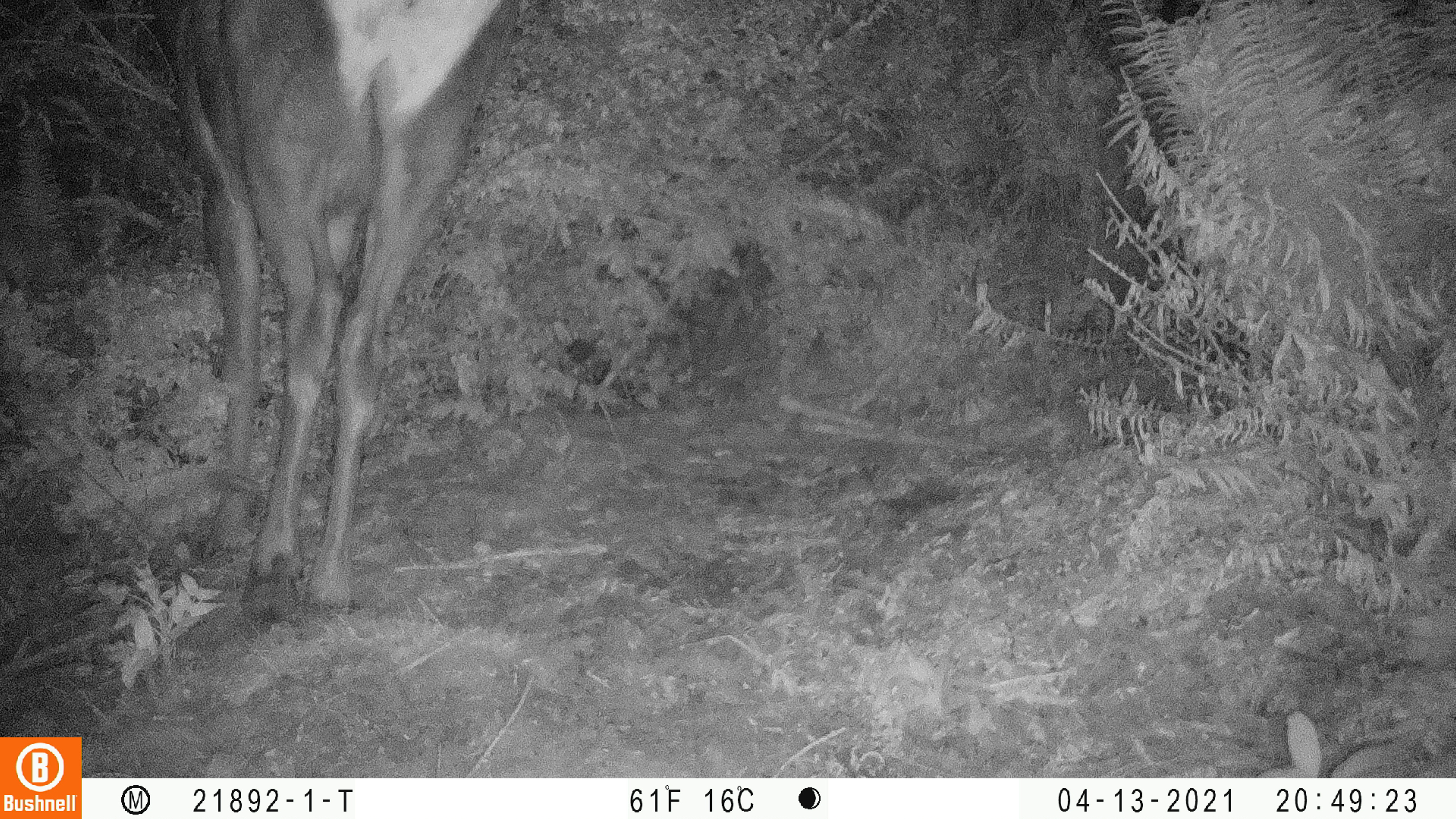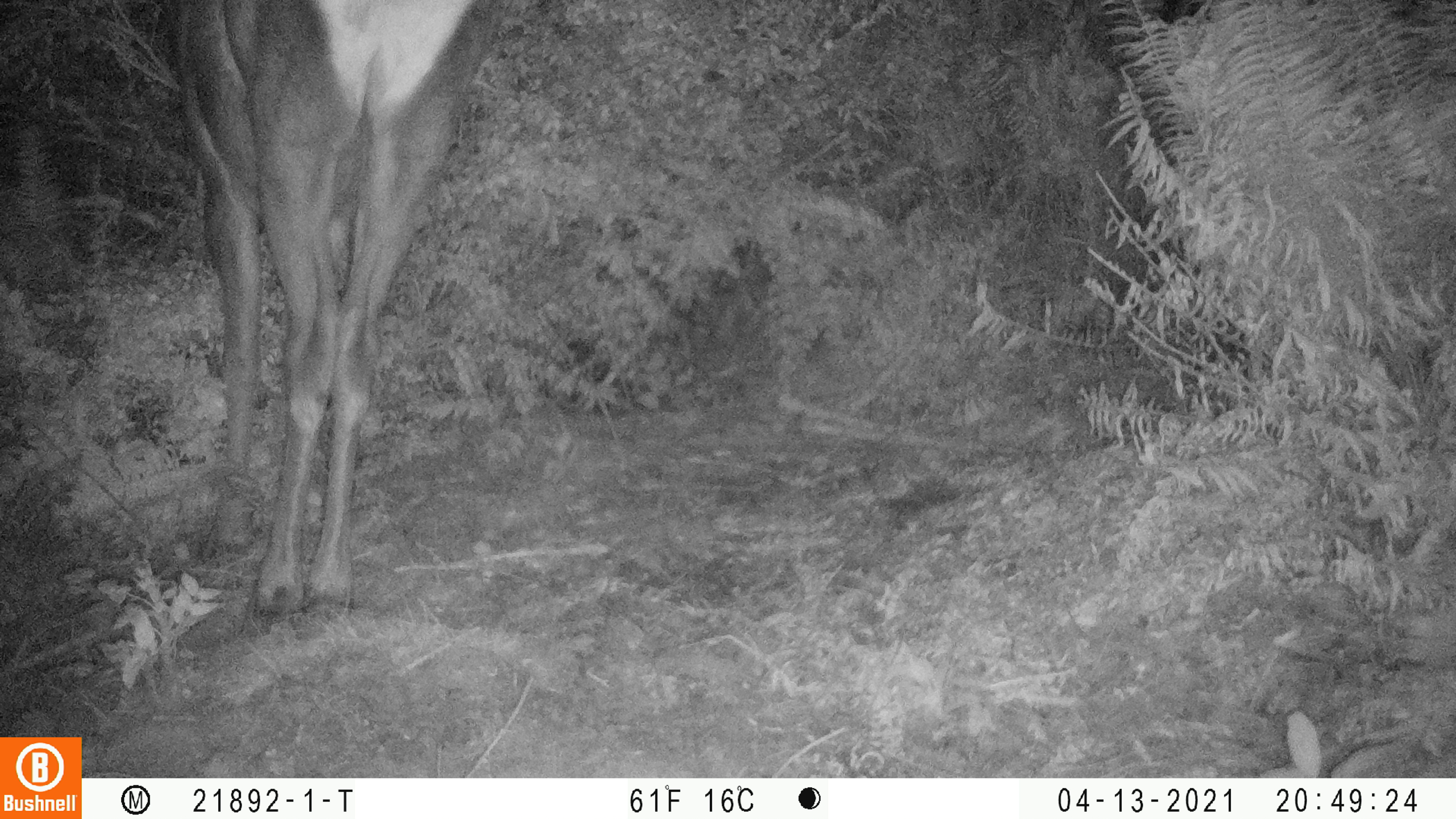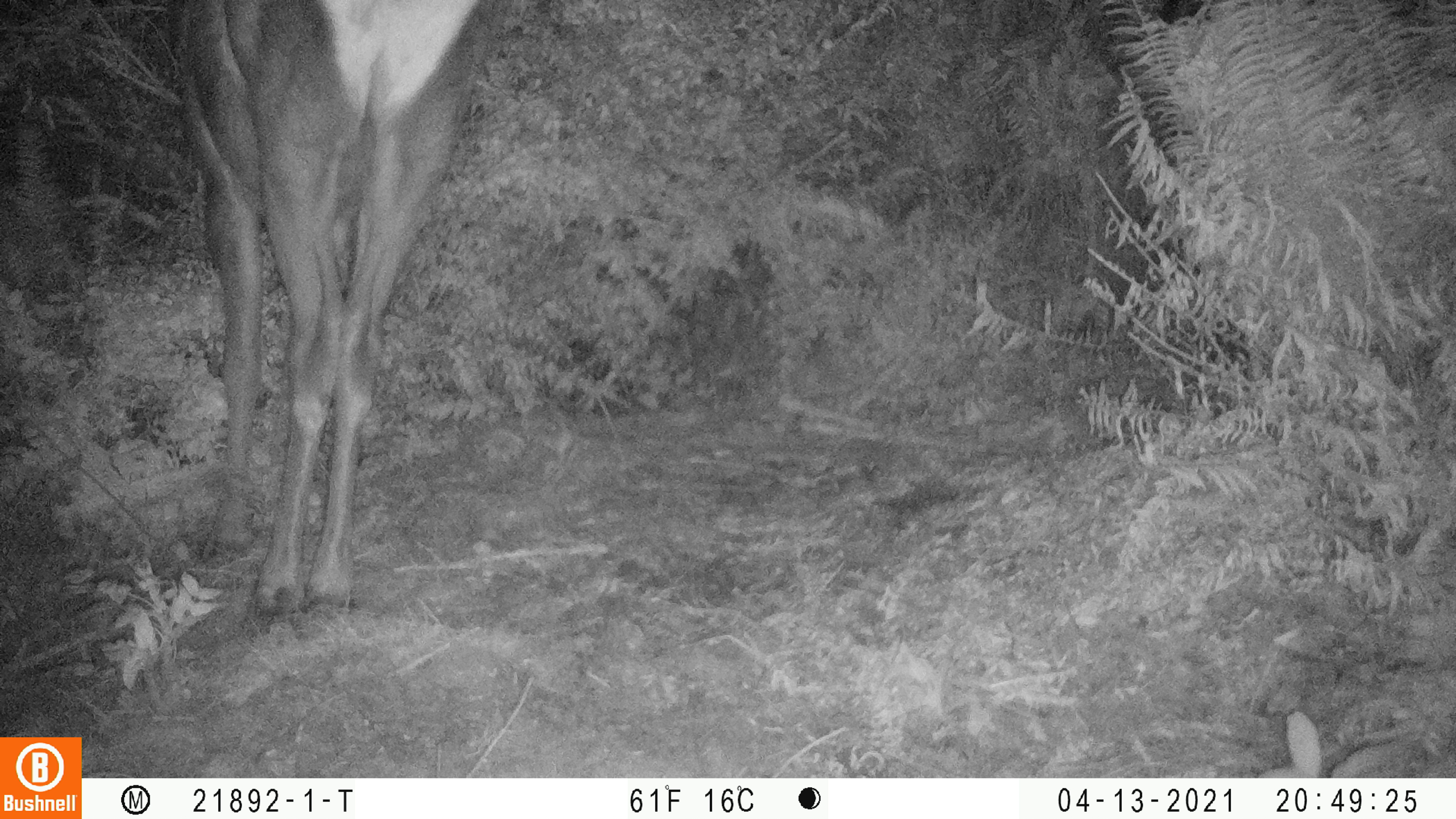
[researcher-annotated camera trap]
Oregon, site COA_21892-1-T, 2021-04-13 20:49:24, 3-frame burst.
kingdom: Animalia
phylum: Chordata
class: Mammalia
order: Artiodactyla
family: Cervidae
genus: Cervus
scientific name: Cervus canadensis roosevelti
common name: roosevelt elk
Roosevelt elk (Cervus canadensis roosevelti).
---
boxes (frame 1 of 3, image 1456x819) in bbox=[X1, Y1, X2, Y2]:
roosevelt elk: bbox=[76, 1, 543, 657]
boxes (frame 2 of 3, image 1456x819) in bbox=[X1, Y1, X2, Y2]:
roosevelt elk: bbox=[76, 1, 524, 658]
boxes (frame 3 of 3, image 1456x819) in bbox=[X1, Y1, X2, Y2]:
roosevelt elk: bbox=[68, 1, 526, 652]